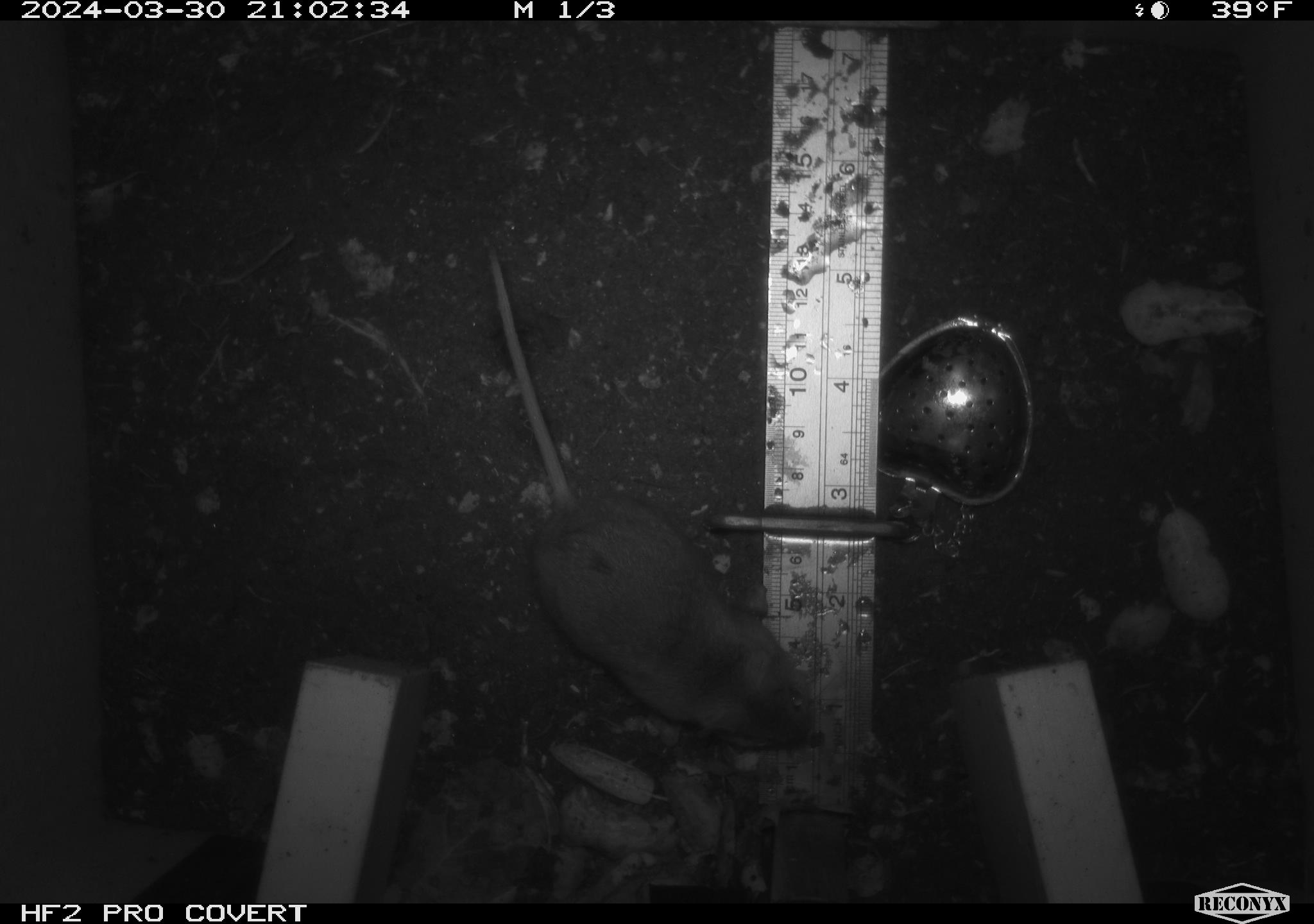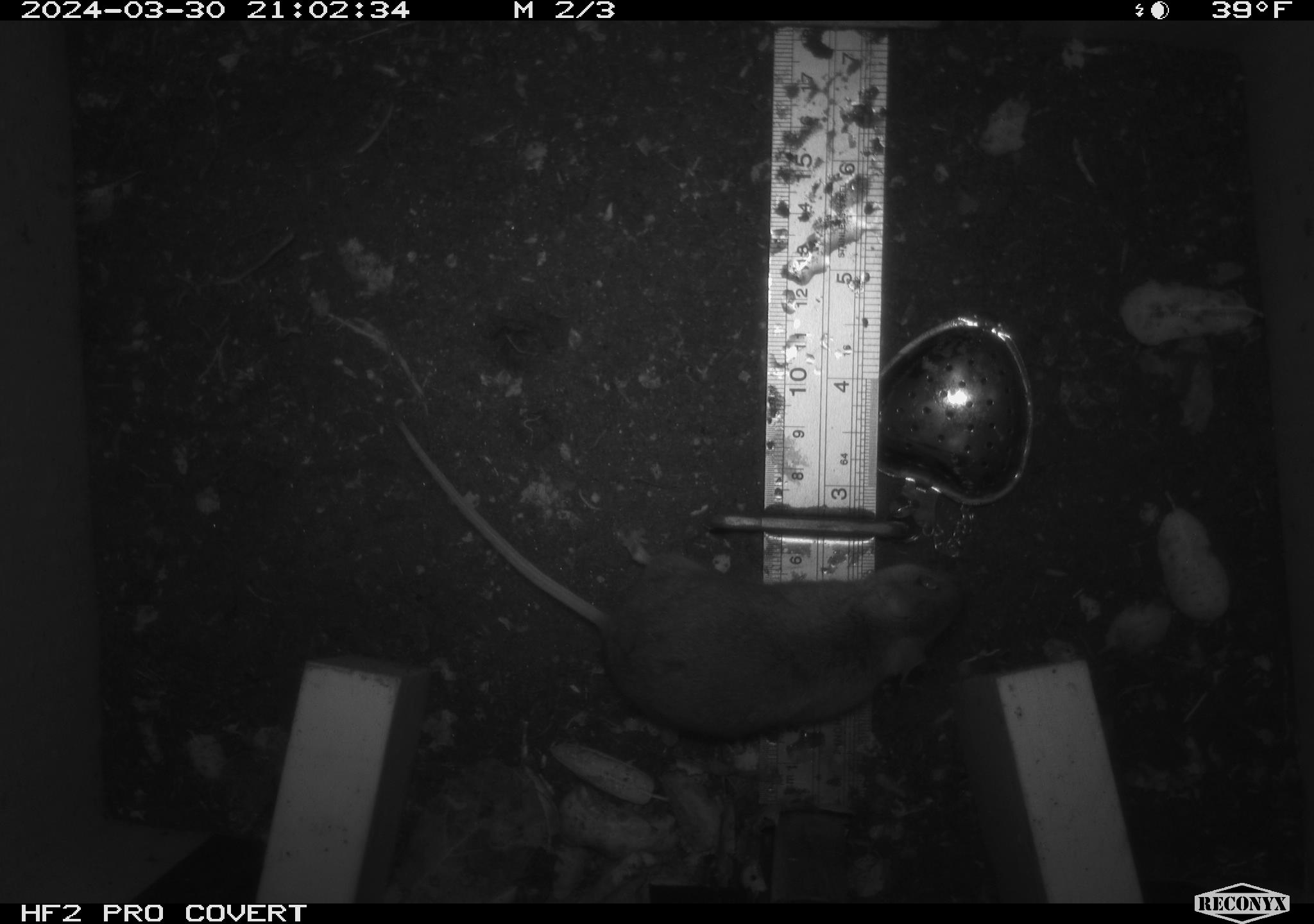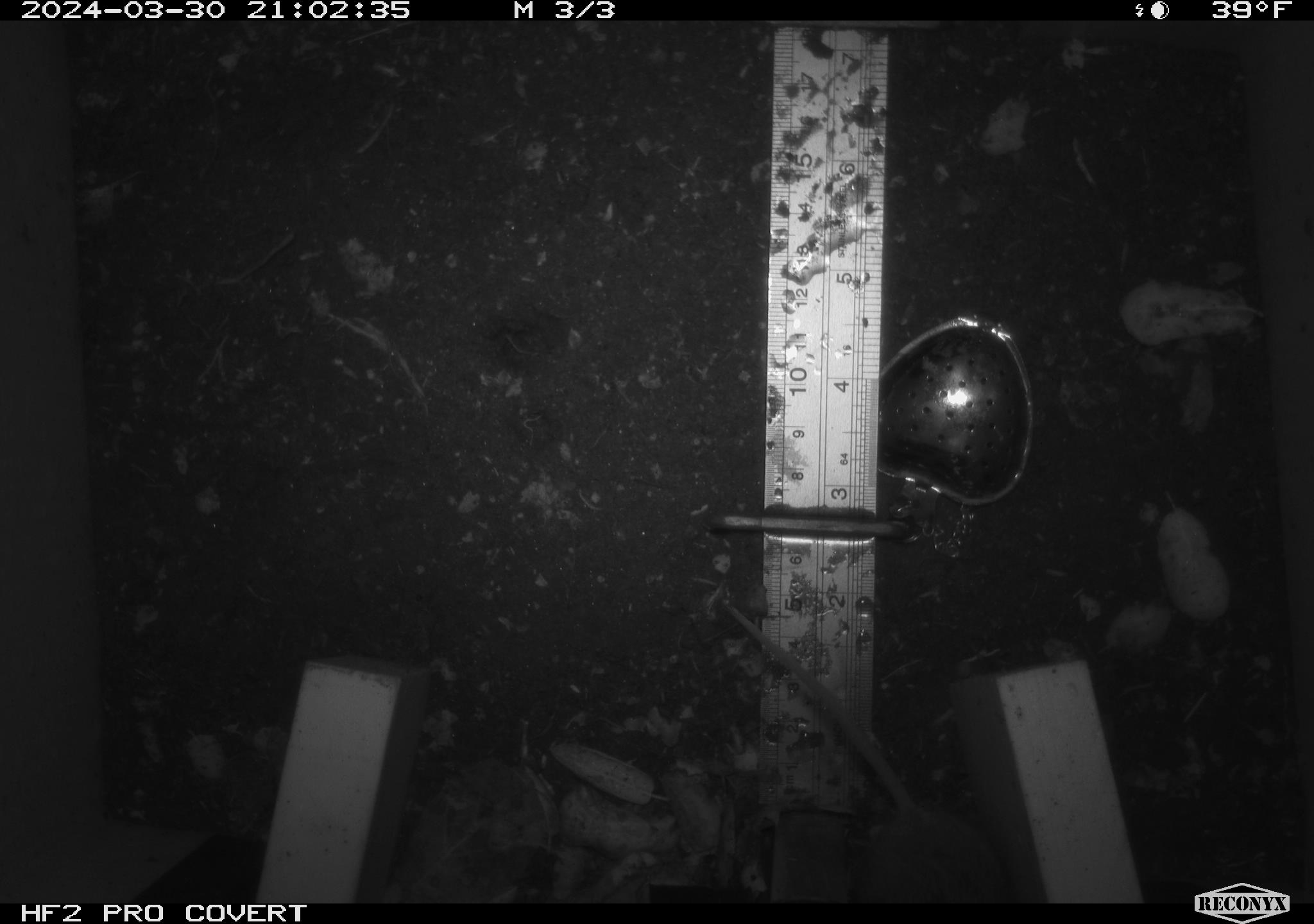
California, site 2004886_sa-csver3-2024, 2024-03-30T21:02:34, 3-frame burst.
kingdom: Animalia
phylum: Chordata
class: Mammalia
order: Rodentia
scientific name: Rodentia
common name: rodent